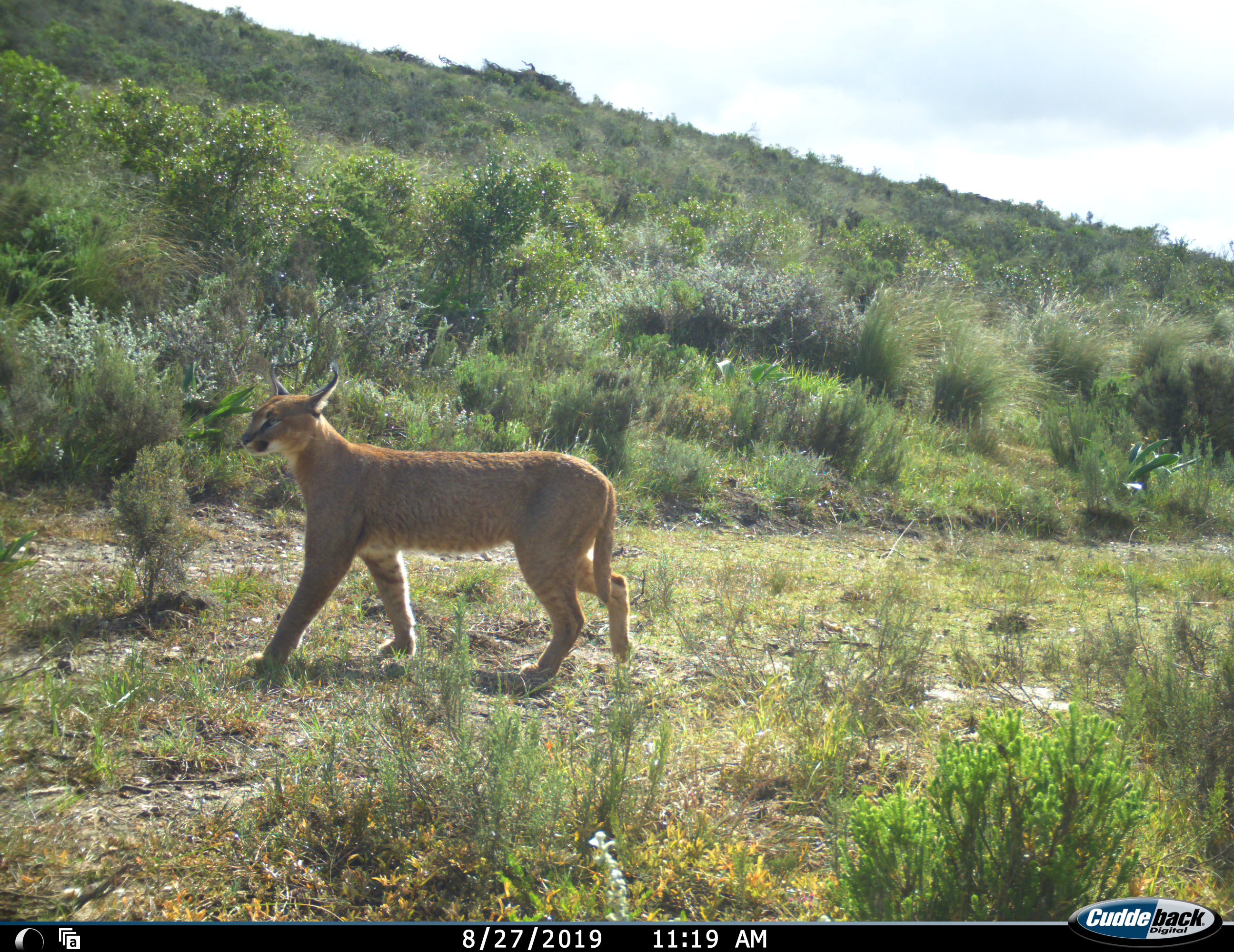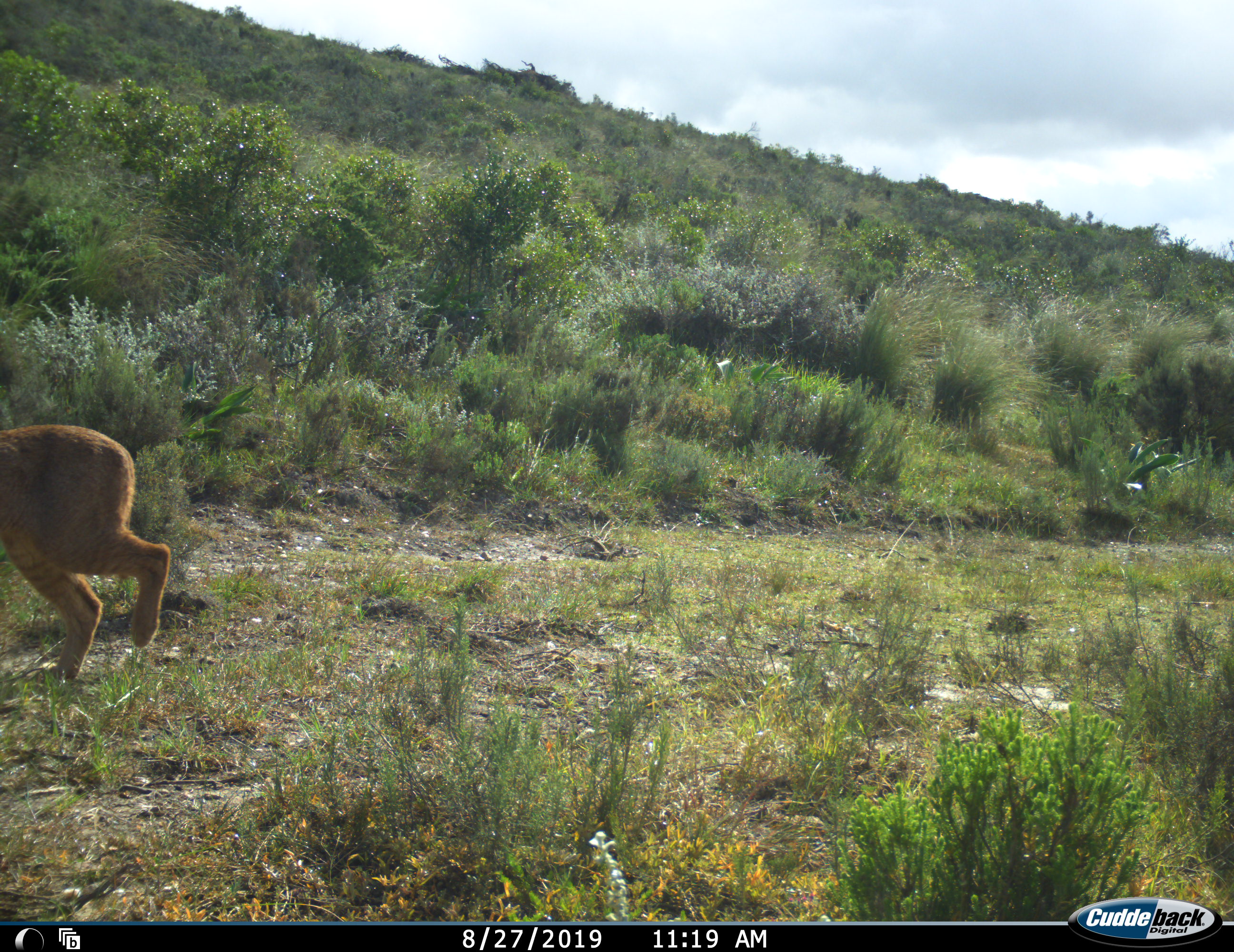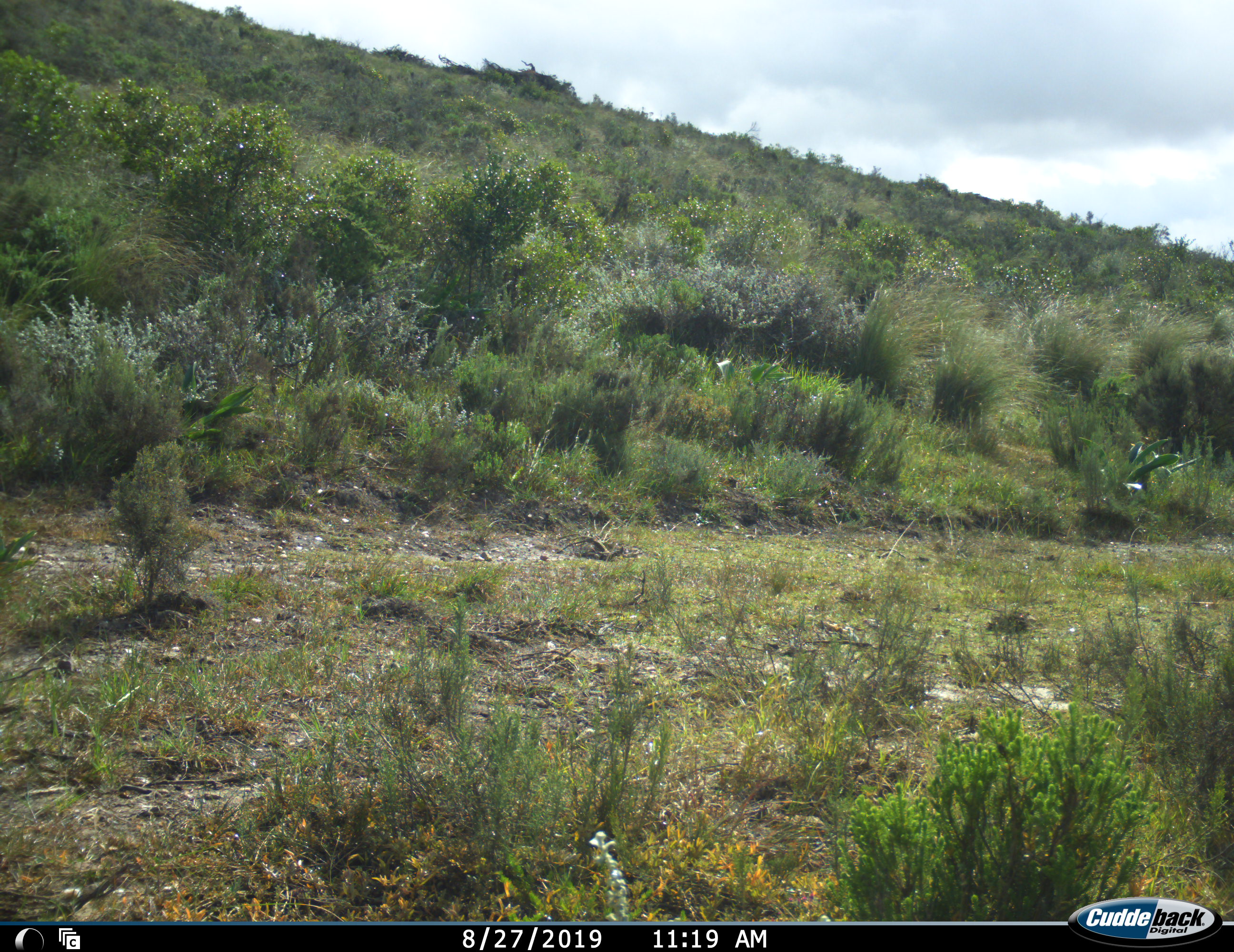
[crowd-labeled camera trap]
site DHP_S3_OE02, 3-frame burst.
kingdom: Animalia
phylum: Chordata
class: Mammalia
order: Carnivora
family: Felidae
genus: Caracal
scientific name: Caracal caracal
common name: caracal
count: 1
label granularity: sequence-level